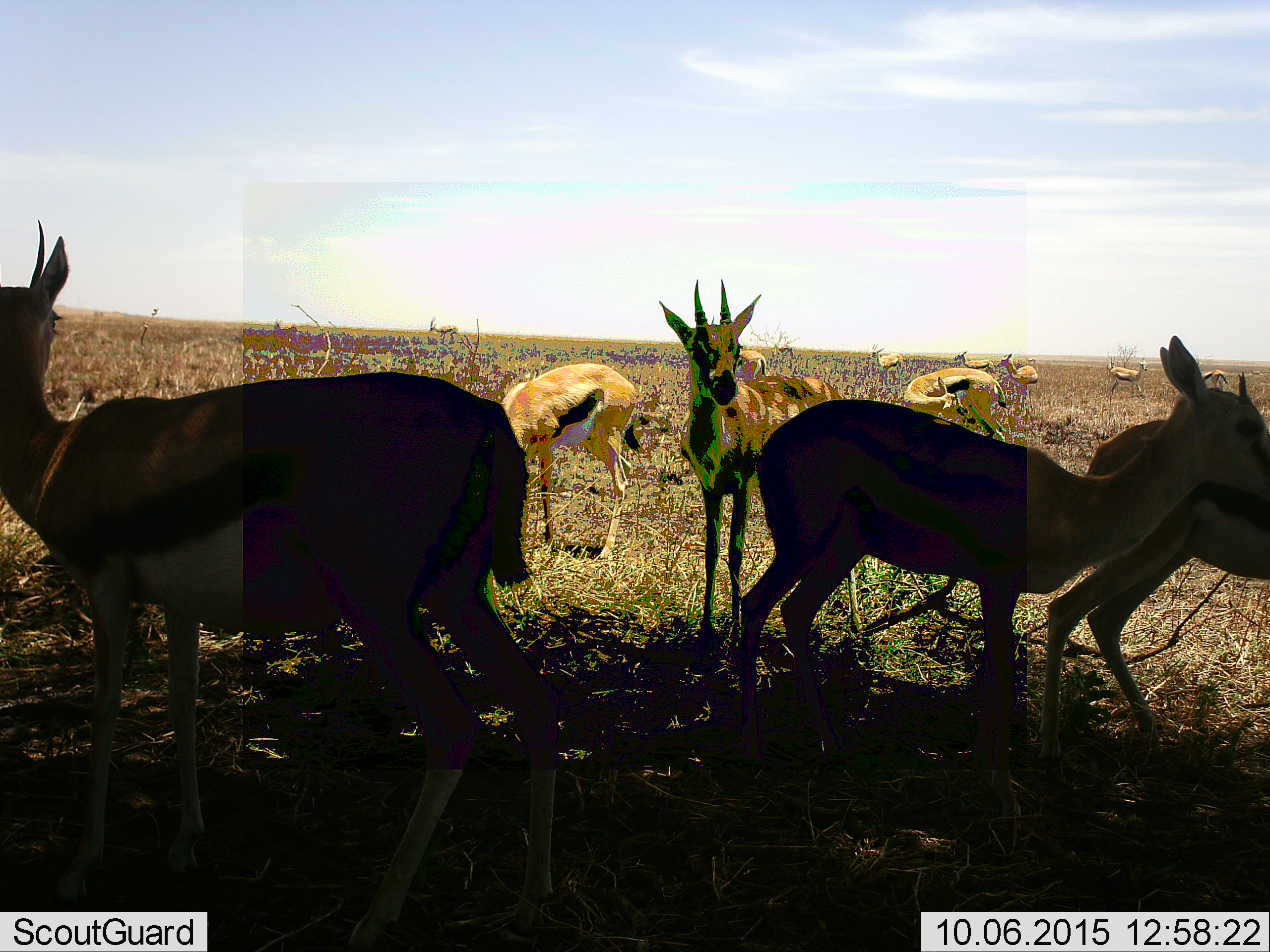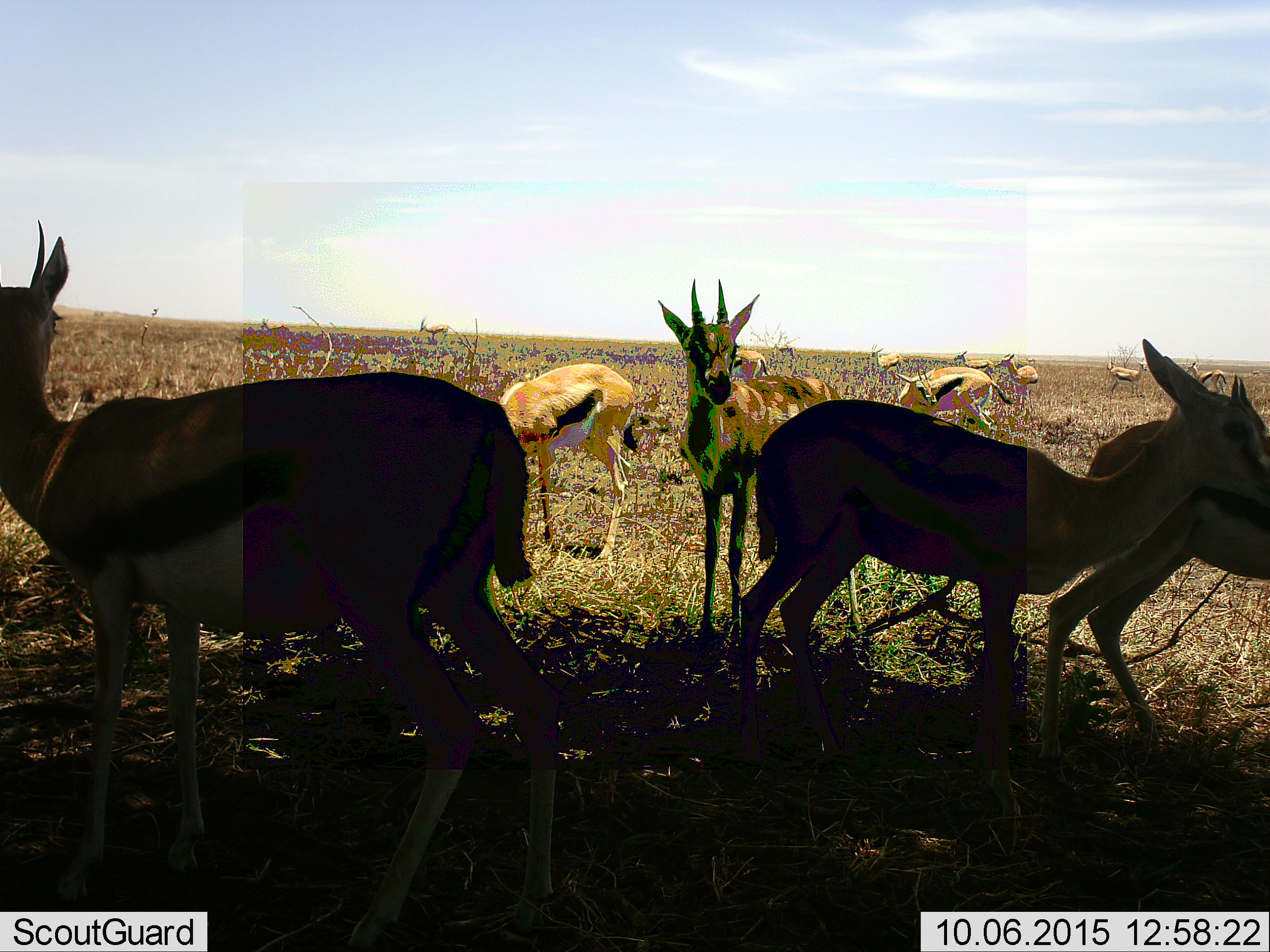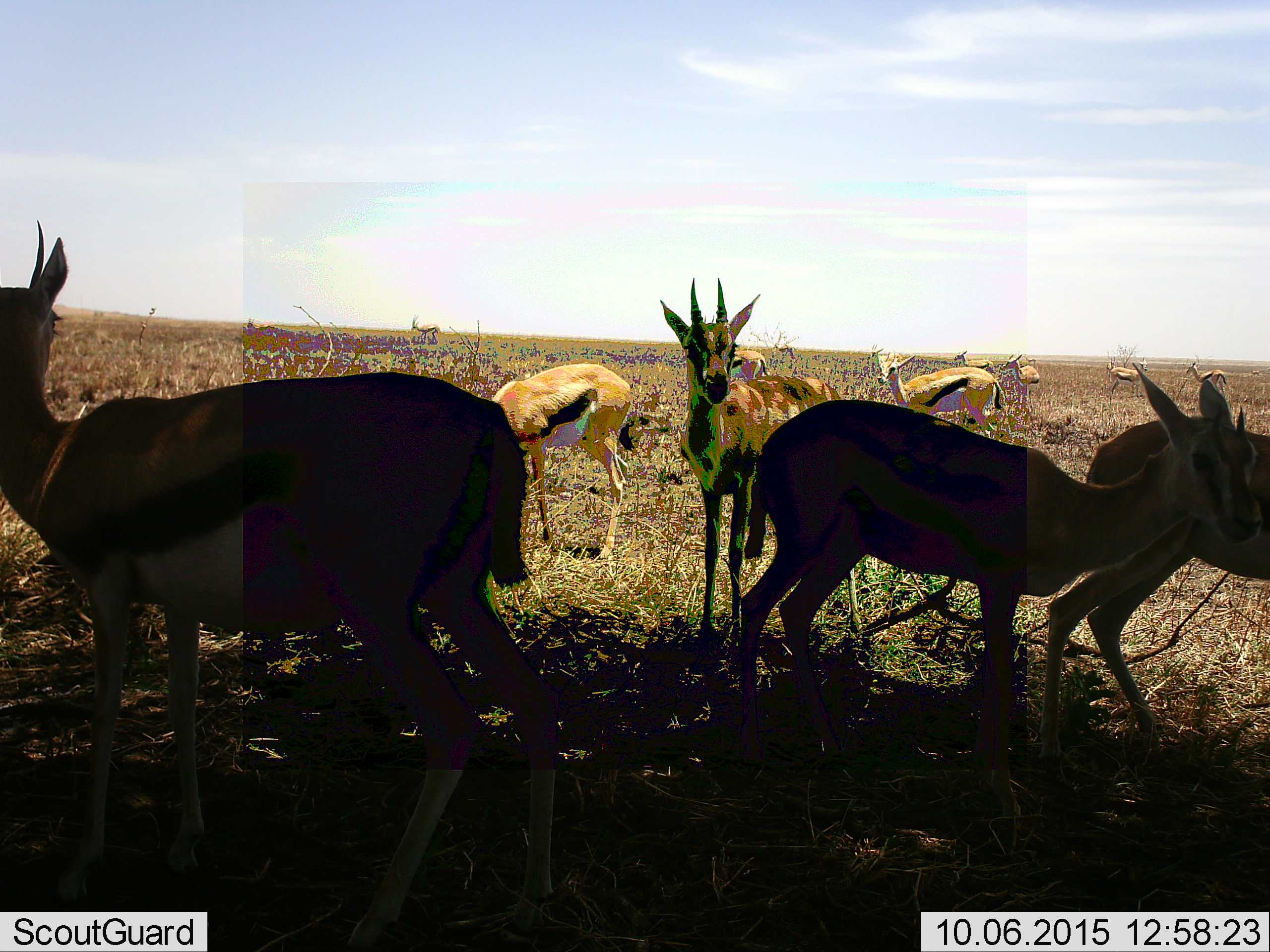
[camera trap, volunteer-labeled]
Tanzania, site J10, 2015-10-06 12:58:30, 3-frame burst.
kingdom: Animalia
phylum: Chordata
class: Mammalia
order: Artiodactyla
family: Bovidae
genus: Eudorcas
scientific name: Eudorcas thomsonii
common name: thomson's gazelle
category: gazellethomsons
Gazellethomsons (thomson's gazelle) (Eudorcas thomsonii), count 11-50. Behavior (volunteer vote fractions): standing 100%, resting 11%, moving 78%, interacting 22%. Young present (vote fraction): 11%. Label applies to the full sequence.